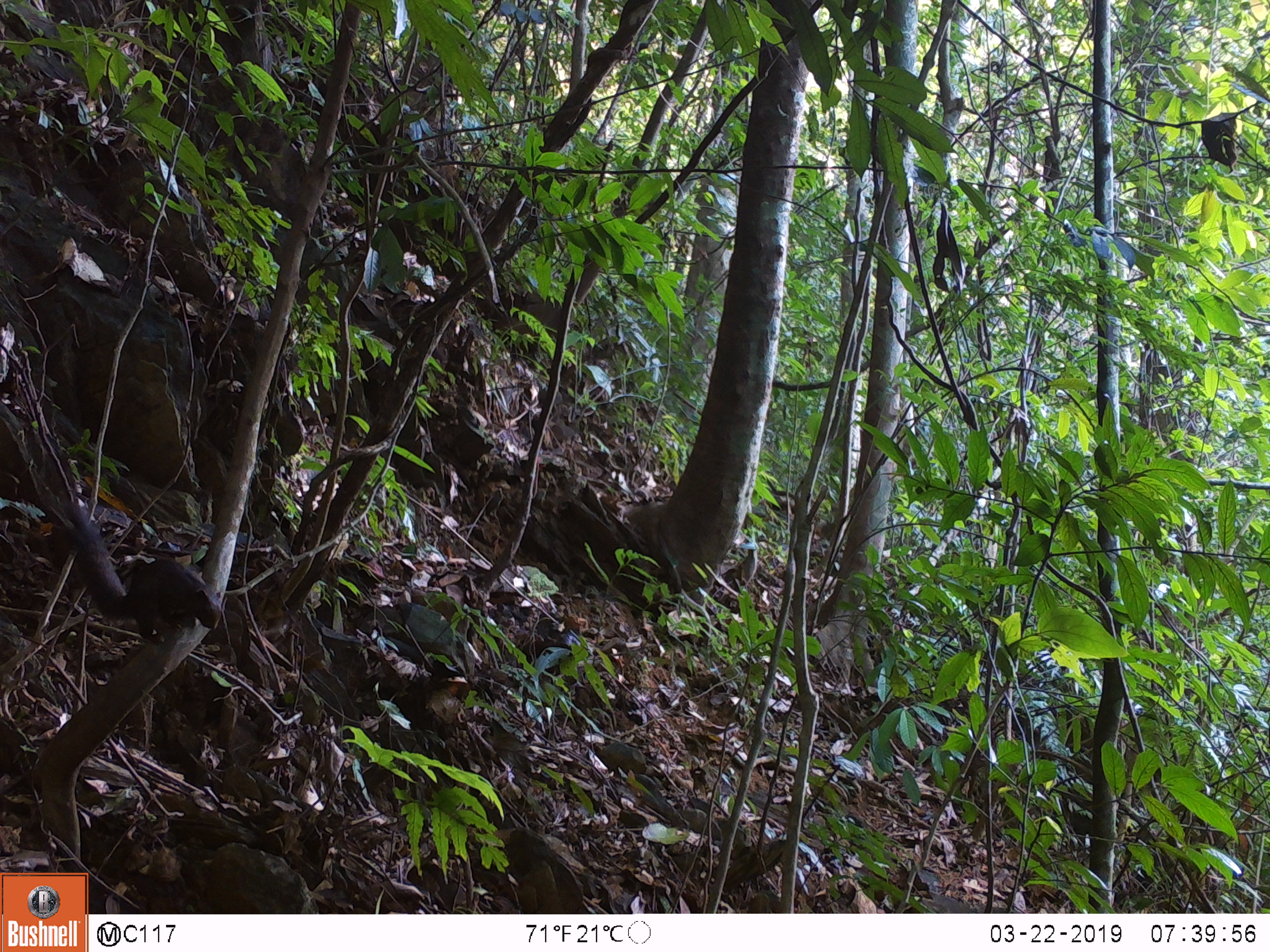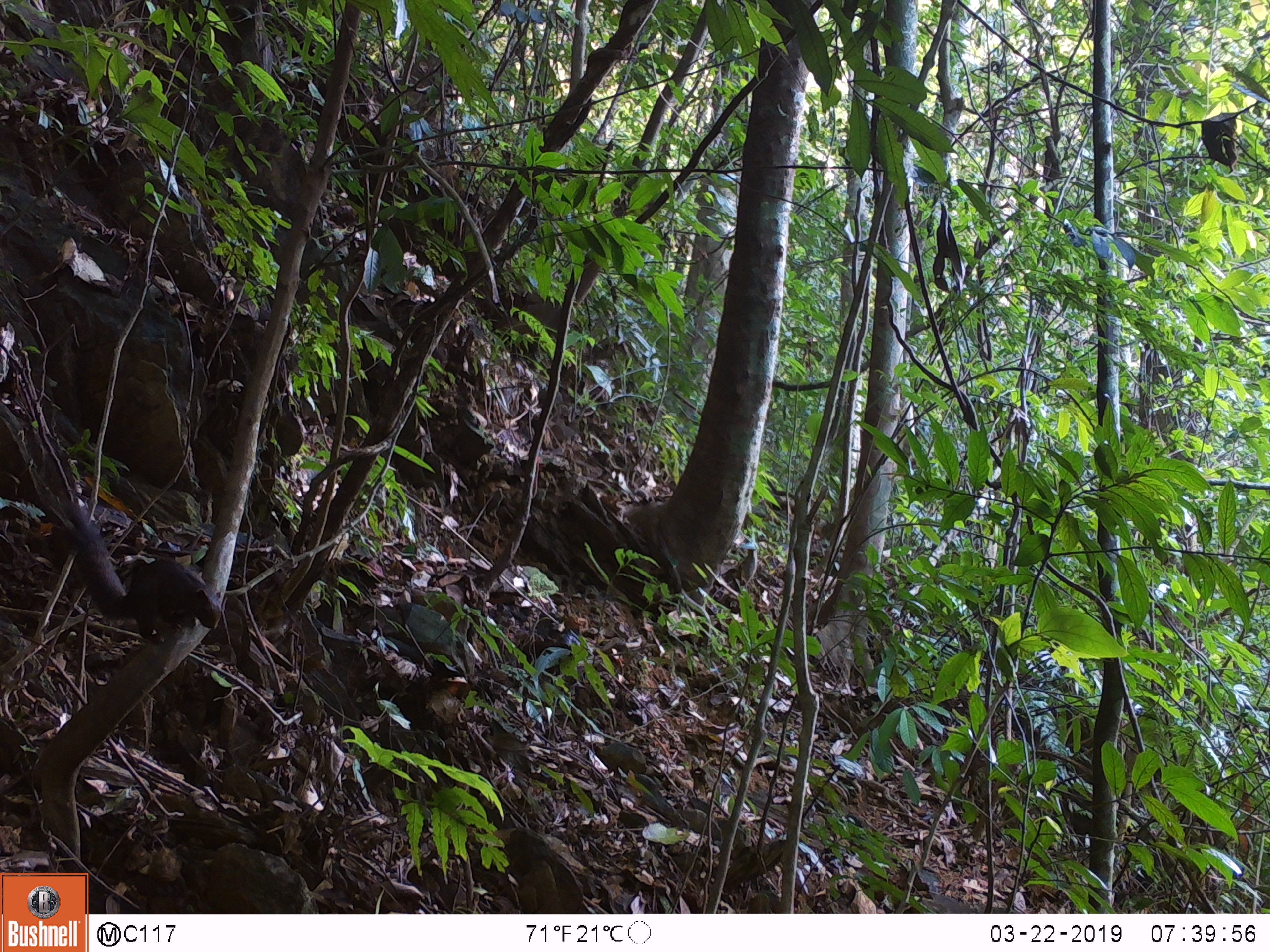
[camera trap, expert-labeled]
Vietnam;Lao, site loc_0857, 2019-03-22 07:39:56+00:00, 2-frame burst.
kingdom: Animalia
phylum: Chordata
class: Mammalia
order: Rodentia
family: Sciuridae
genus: Sciurus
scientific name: Sciurus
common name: squirrel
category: unidentified squirrel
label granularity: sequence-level